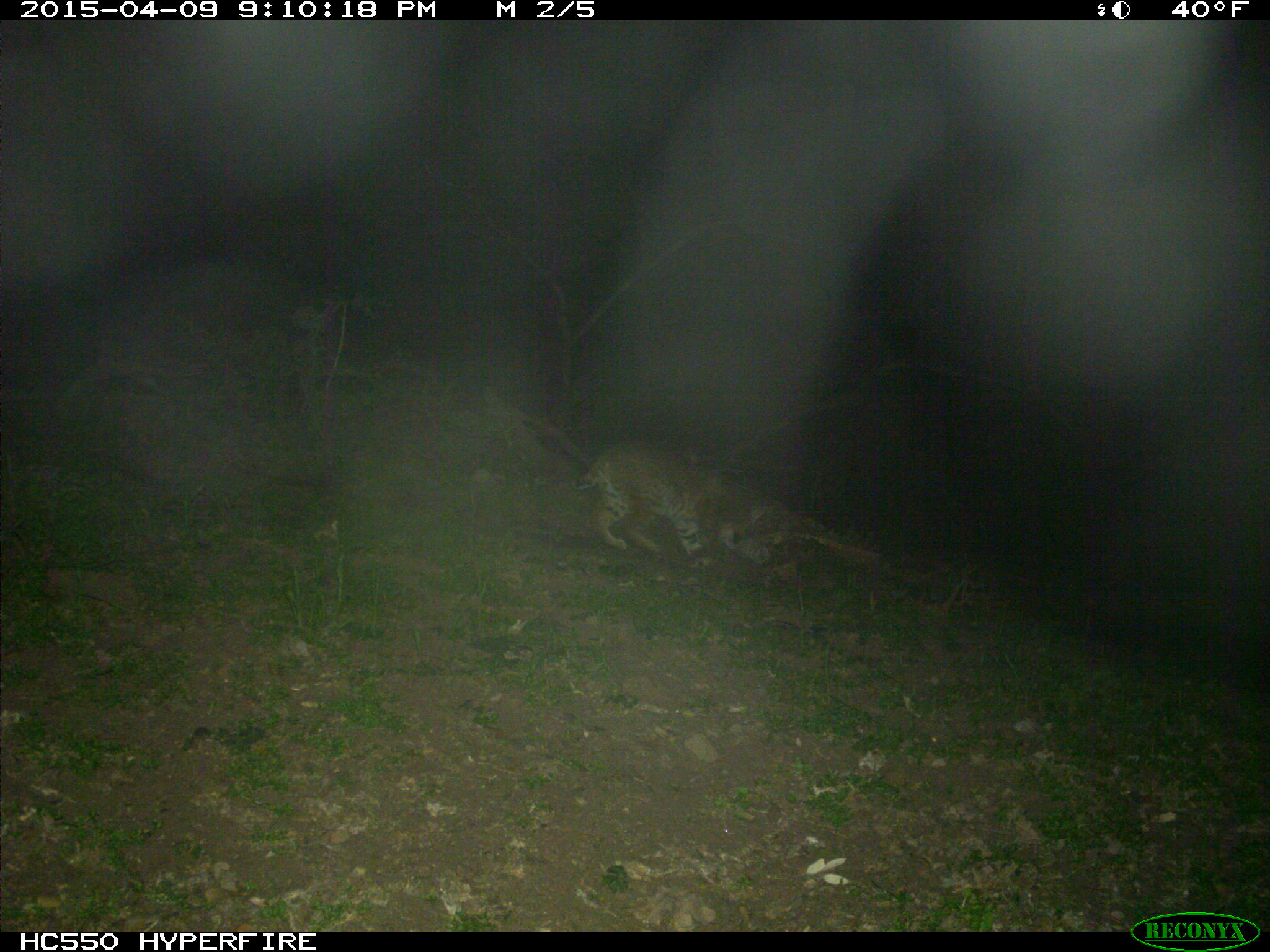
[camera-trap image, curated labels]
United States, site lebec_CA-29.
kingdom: Animalia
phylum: Chordata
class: Mammalia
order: Carnivora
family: Felidae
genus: Lynx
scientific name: Lynx rufus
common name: bobcat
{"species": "Lynx rufus (bobcat)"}